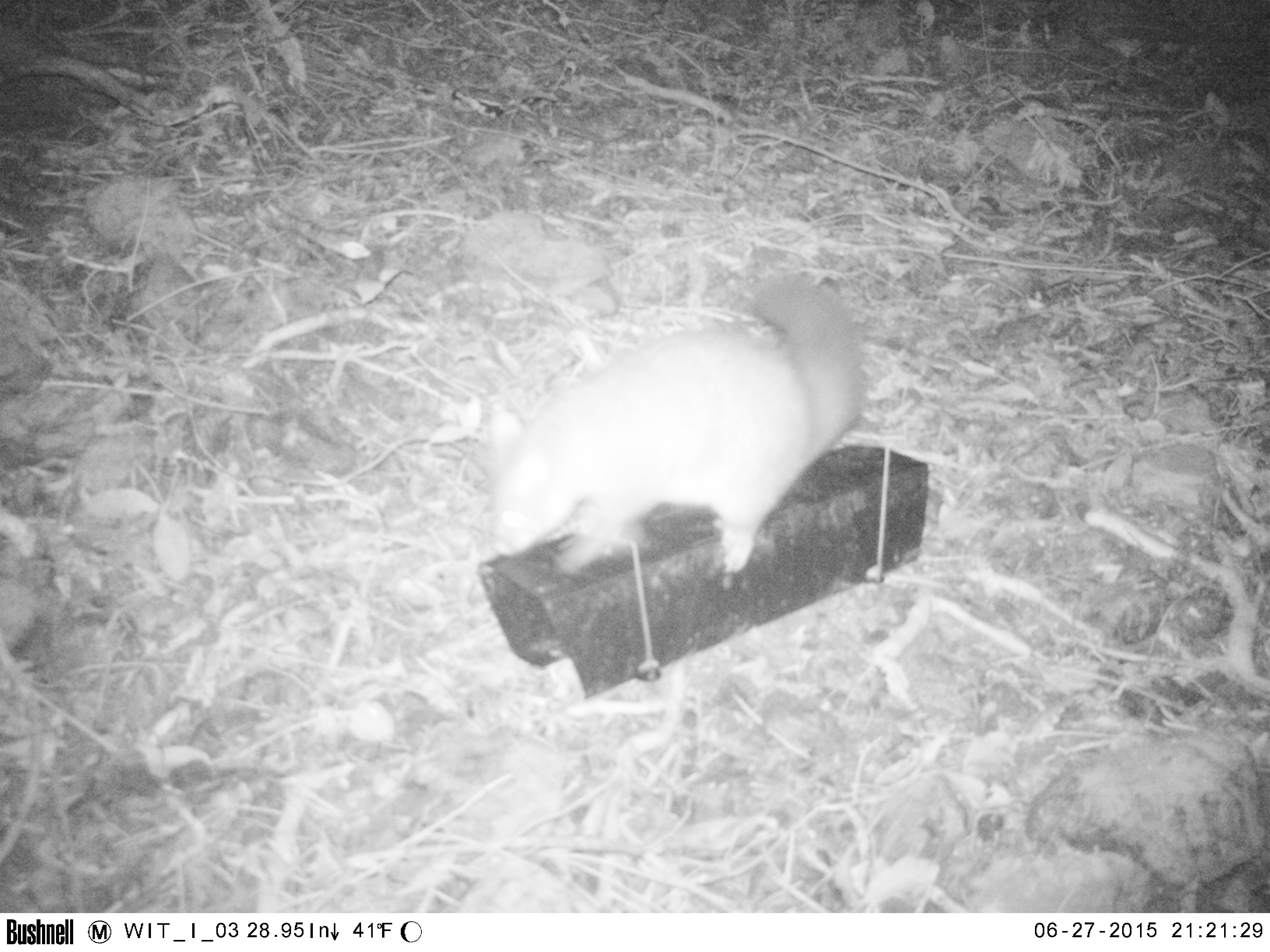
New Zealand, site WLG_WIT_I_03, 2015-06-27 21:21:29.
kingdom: Animalia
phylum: Chordata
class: Mammalia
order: Diprotodontia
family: Phalangeridae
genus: Trichosurus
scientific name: Trichosurus vulpecula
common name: common brushtail possum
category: possum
Possum (common brushtail possum) (Trichosurus vulpecula).